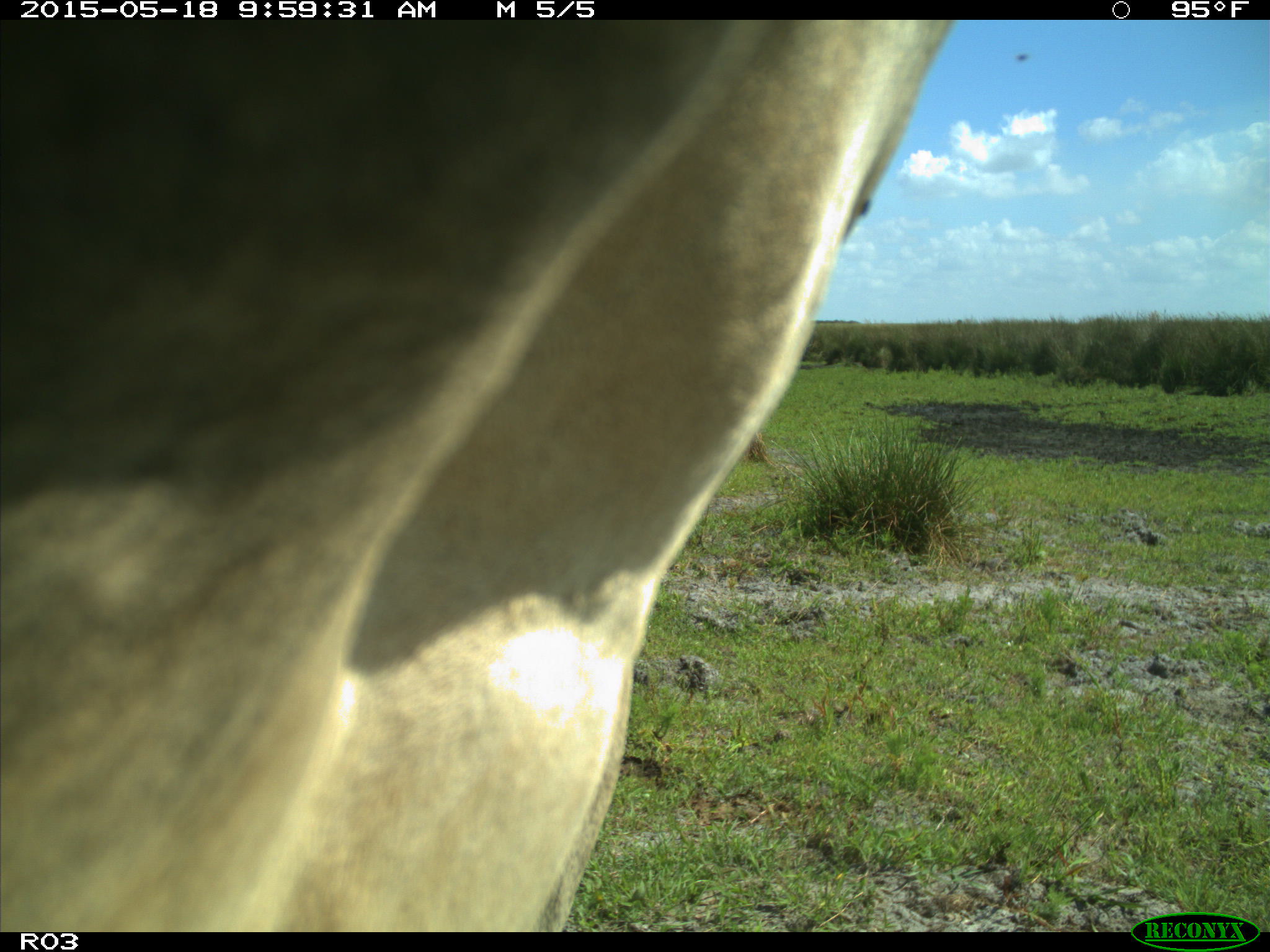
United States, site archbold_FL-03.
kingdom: Animalia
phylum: Chordata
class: Mammalia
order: Artiodactyla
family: Bovidae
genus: Bos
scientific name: Bos taurus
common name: domestic cow